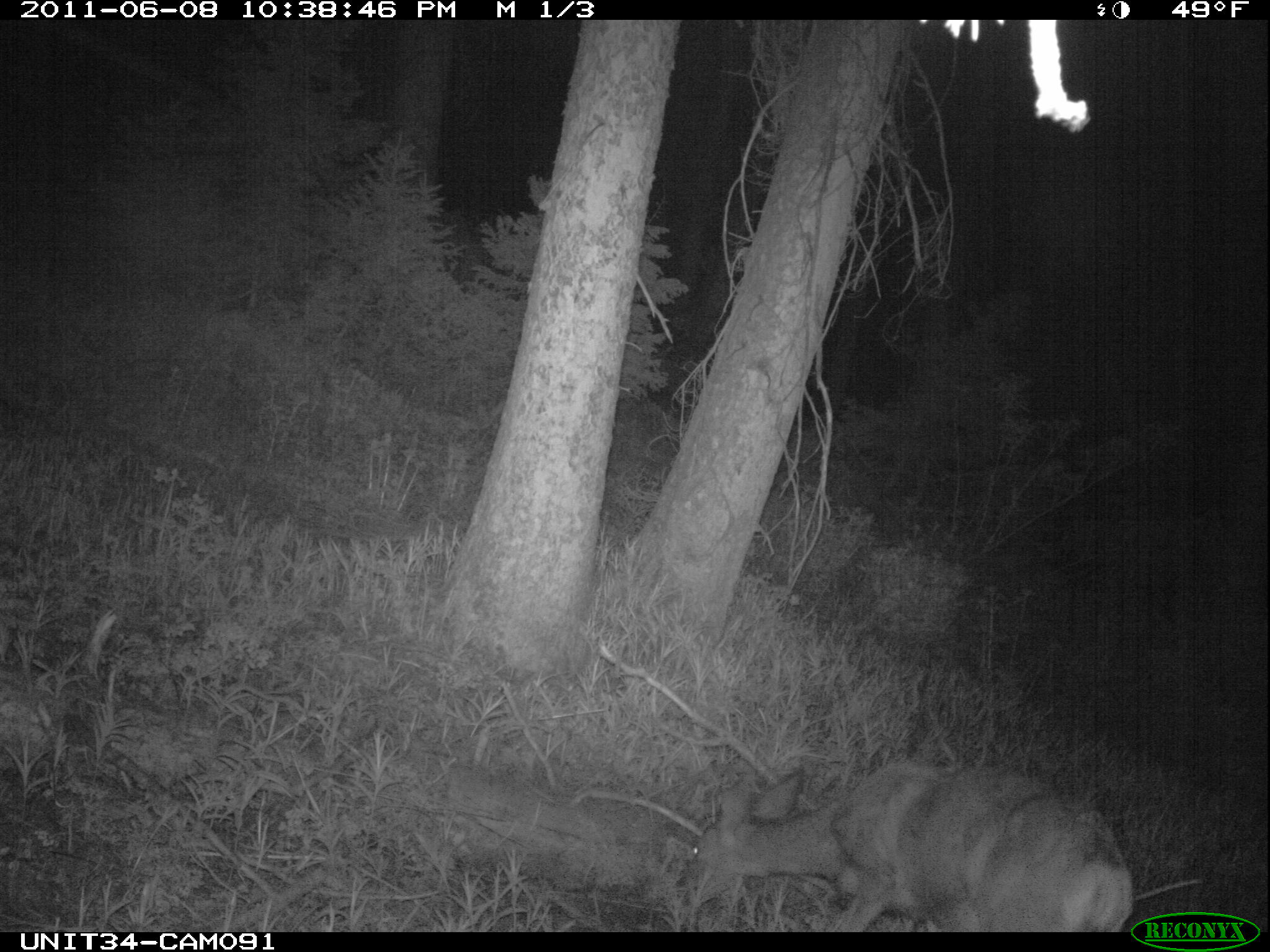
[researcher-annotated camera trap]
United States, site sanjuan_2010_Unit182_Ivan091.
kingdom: Animalia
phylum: Chordata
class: Mammalia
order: Artiodactyla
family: Cervidae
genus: Odocoileus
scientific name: Odocoileus hemionus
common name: mule deer